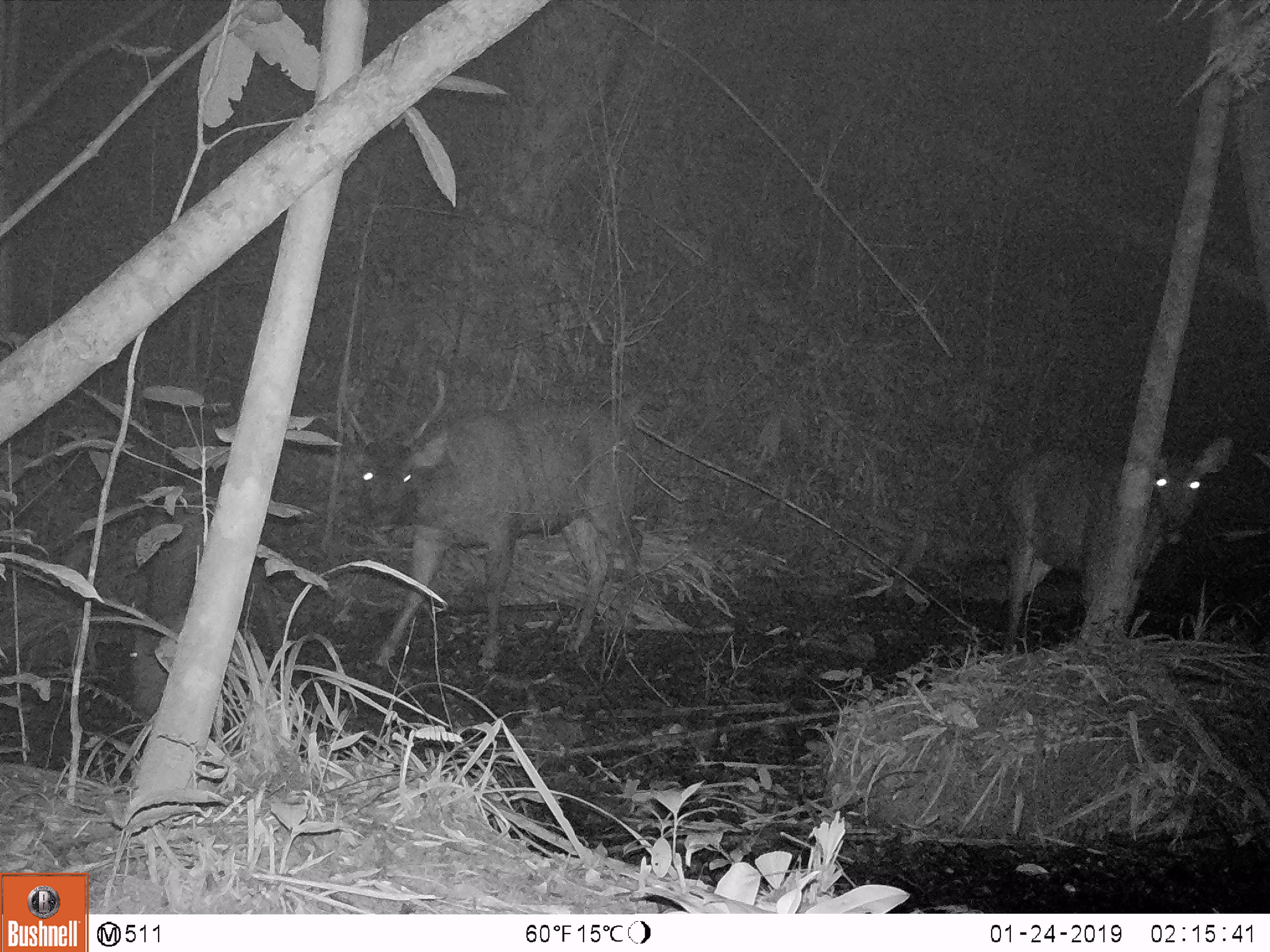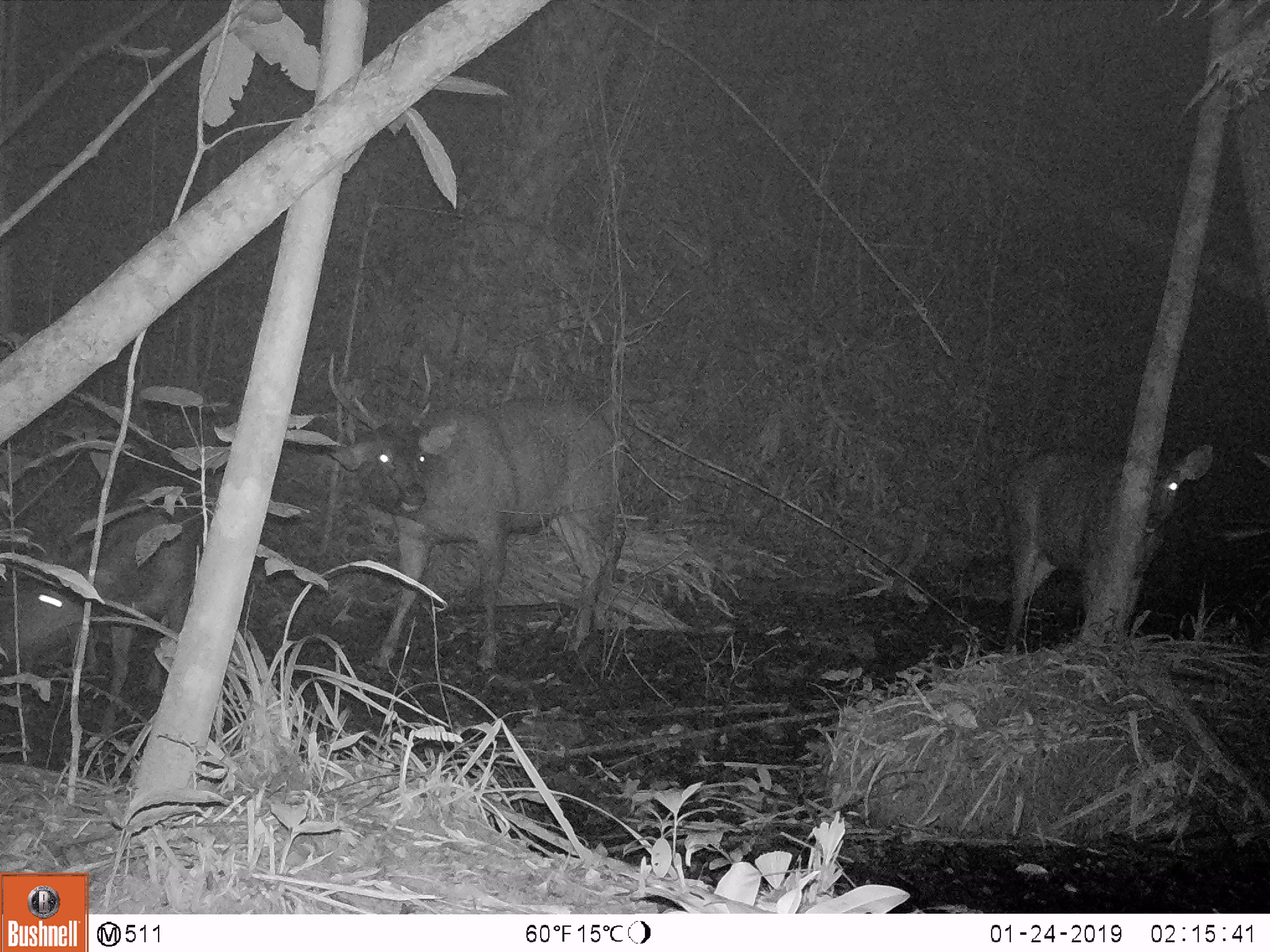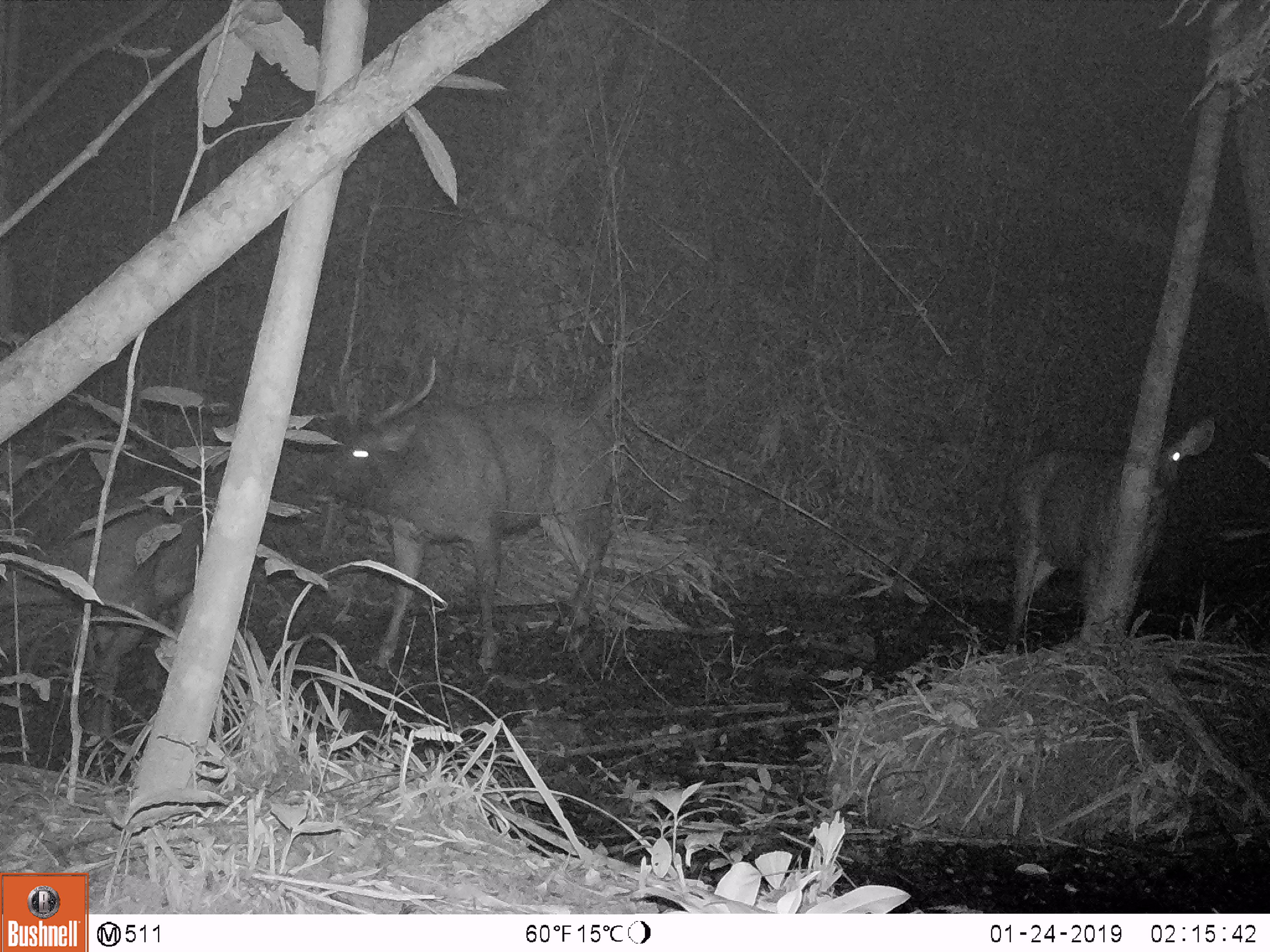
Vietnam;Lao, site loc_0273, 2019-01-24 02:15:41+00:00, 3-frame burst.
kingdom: Animalia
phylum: Chordata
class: Mammalia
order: Artiodactyla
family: Cervidae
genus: Rusa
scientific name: Rusa unicolor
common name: sambar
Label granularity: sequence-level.